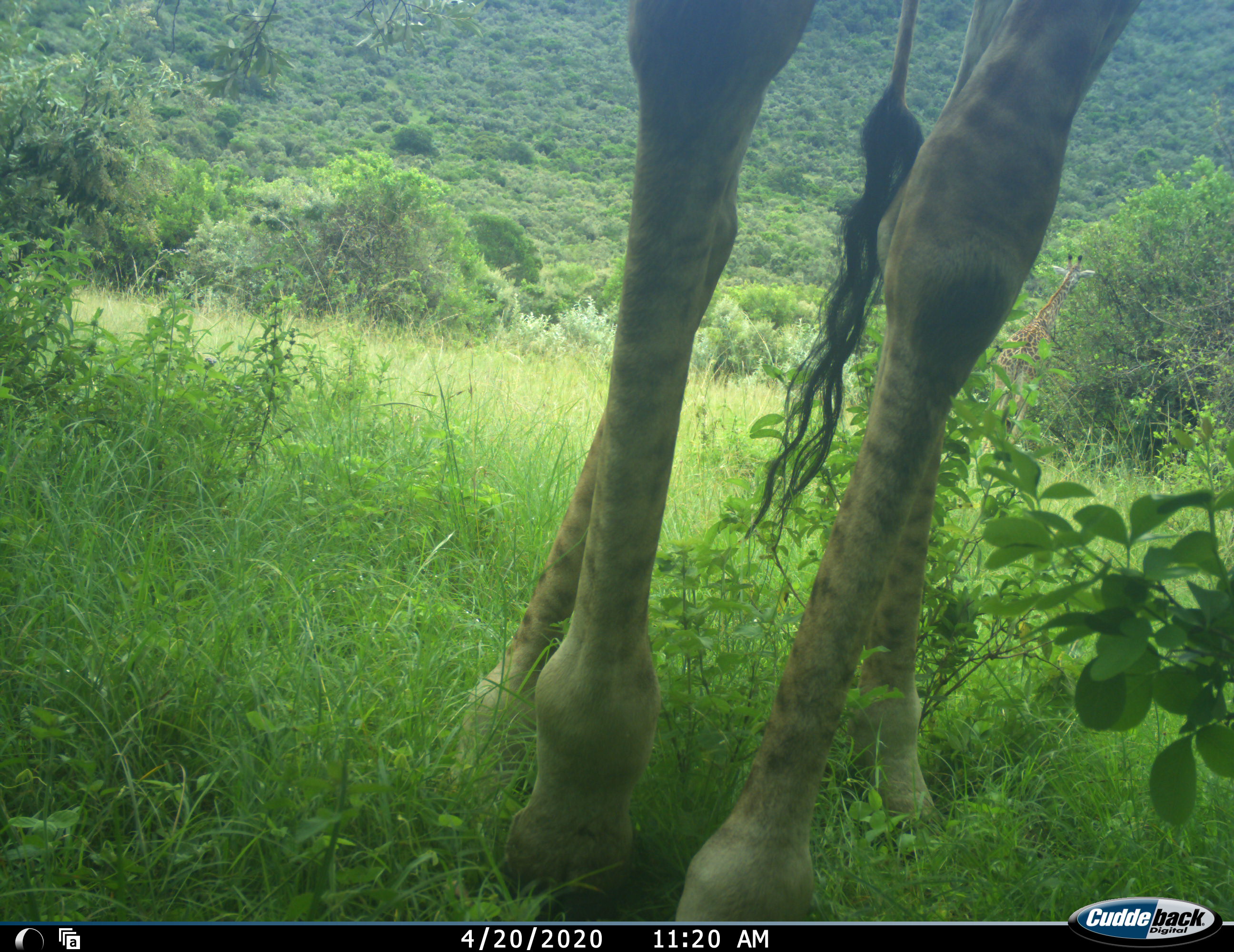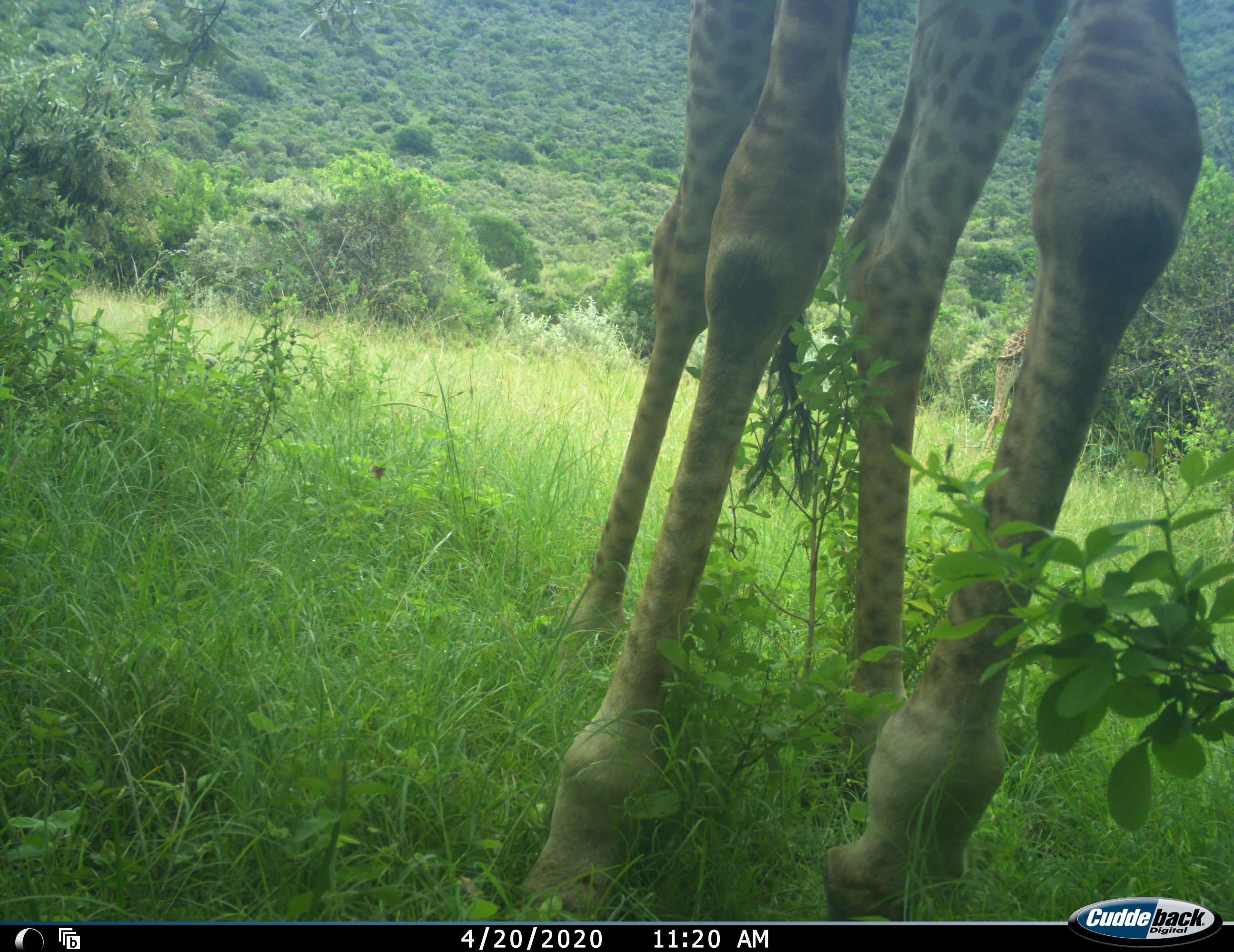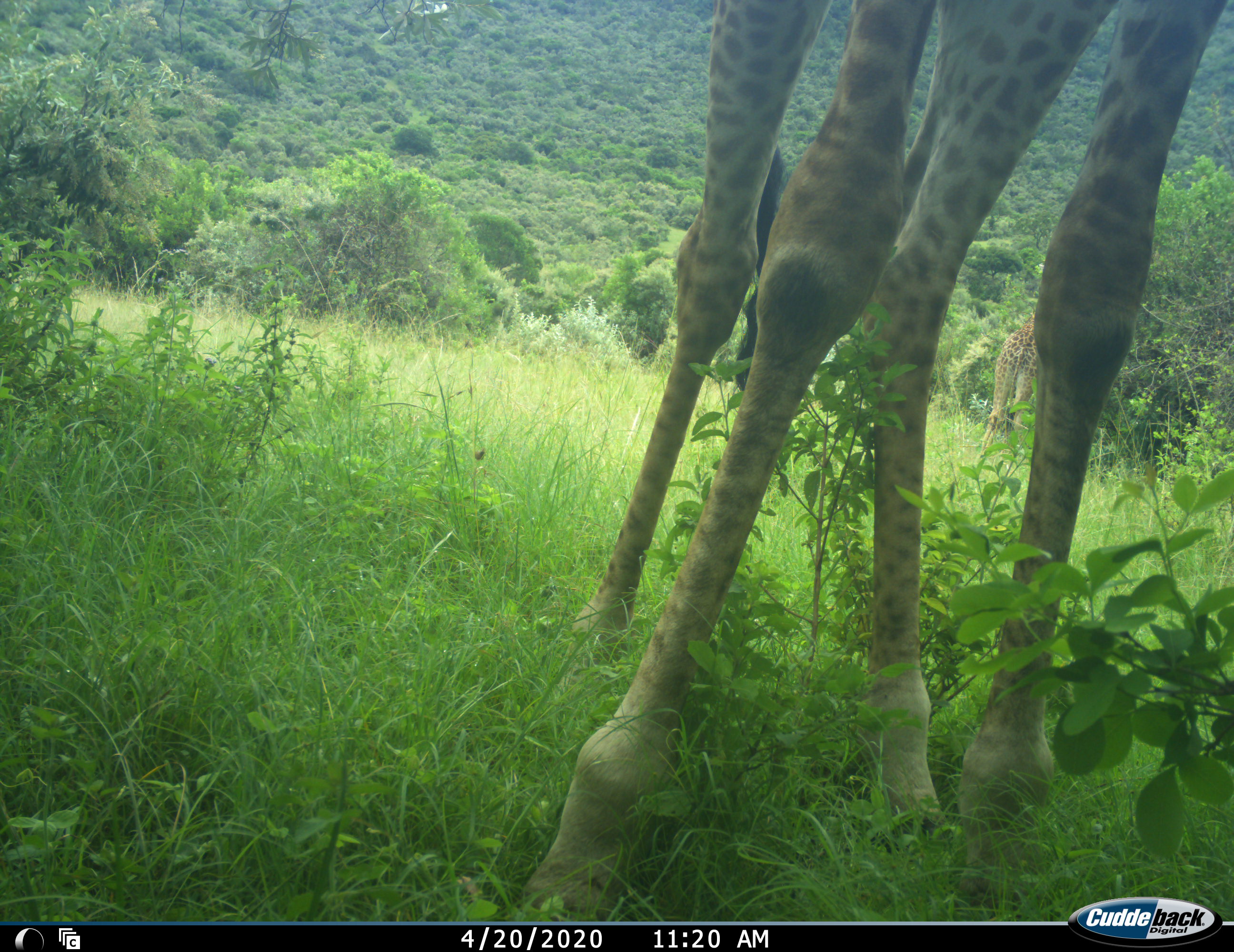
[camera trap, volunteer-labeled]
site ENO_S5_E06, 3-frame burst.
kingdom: Animalia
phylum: Chordata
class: Mammalia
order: Artiodactyla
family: Giraffidae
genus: Giraffa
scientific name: Giraffa camelopardalis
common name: giraffe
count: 2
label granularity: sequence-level